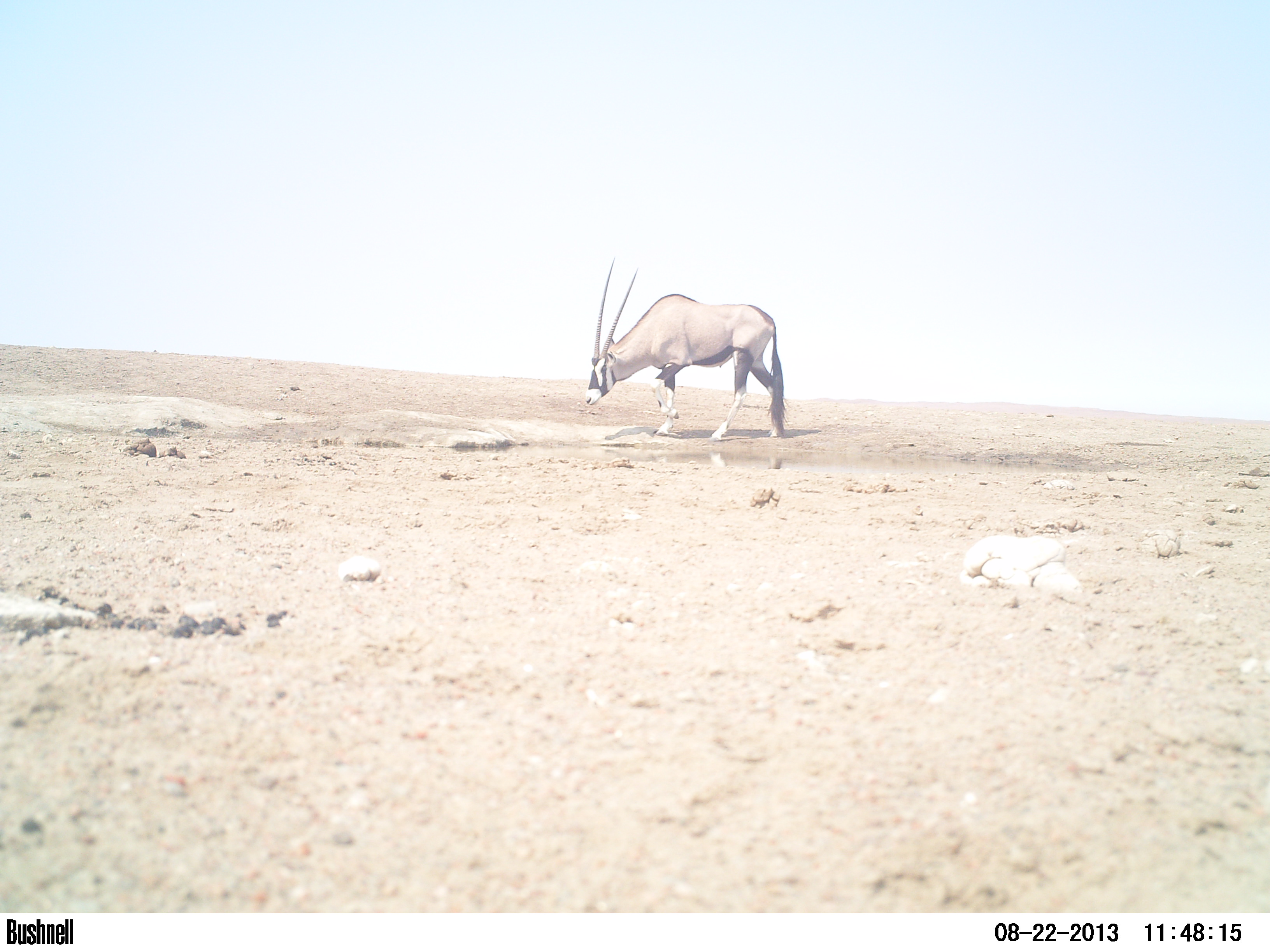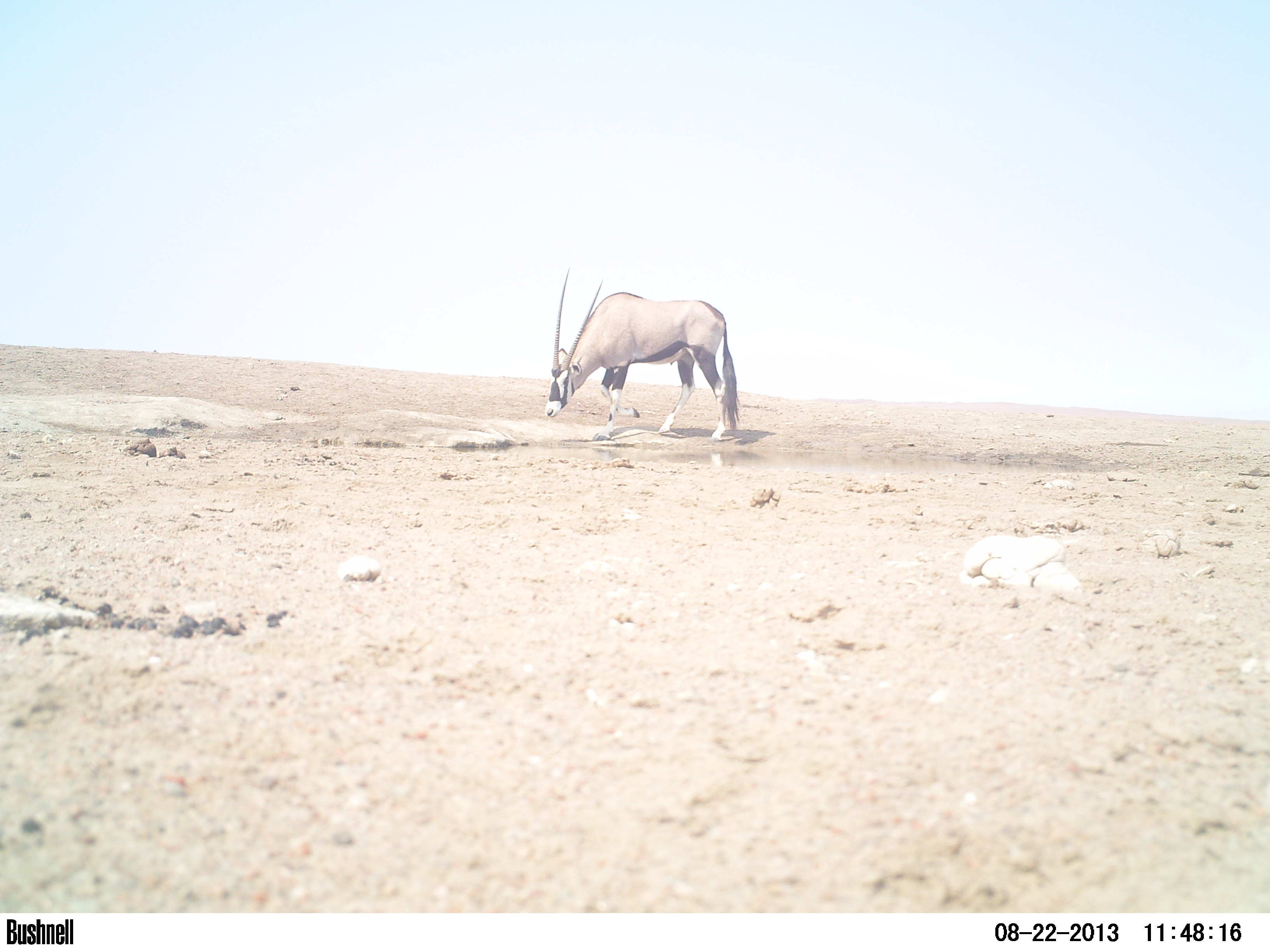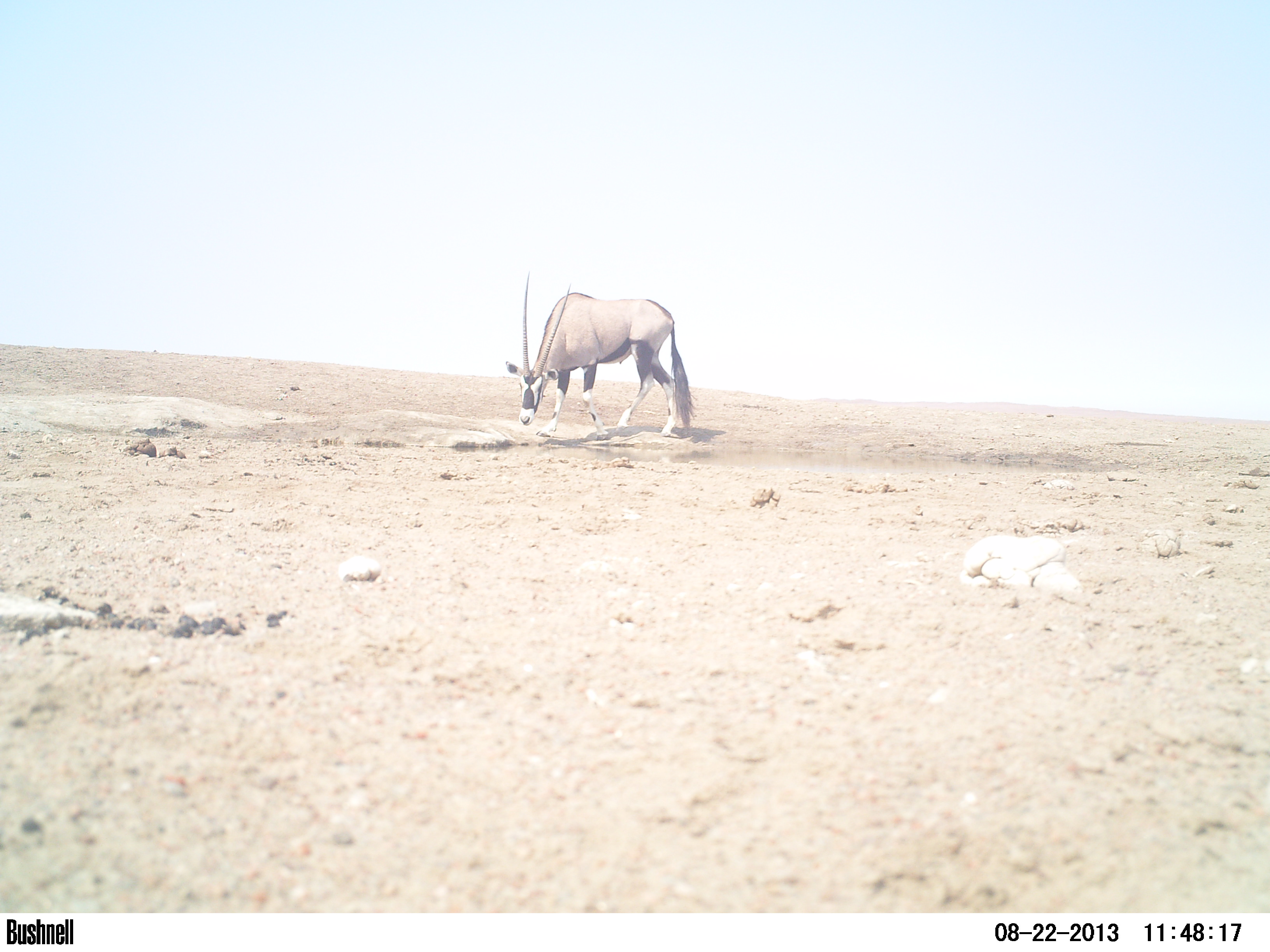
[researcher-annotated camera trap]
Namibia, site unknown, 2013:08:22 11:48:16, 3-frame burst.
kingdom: Animalia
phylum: Chordata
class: Mammalia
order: Artiodactyla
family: Bovidae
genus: Oryx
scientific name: Oryx gazella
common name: gemsbok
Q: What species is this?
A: Oryx gazella (gemsbok).